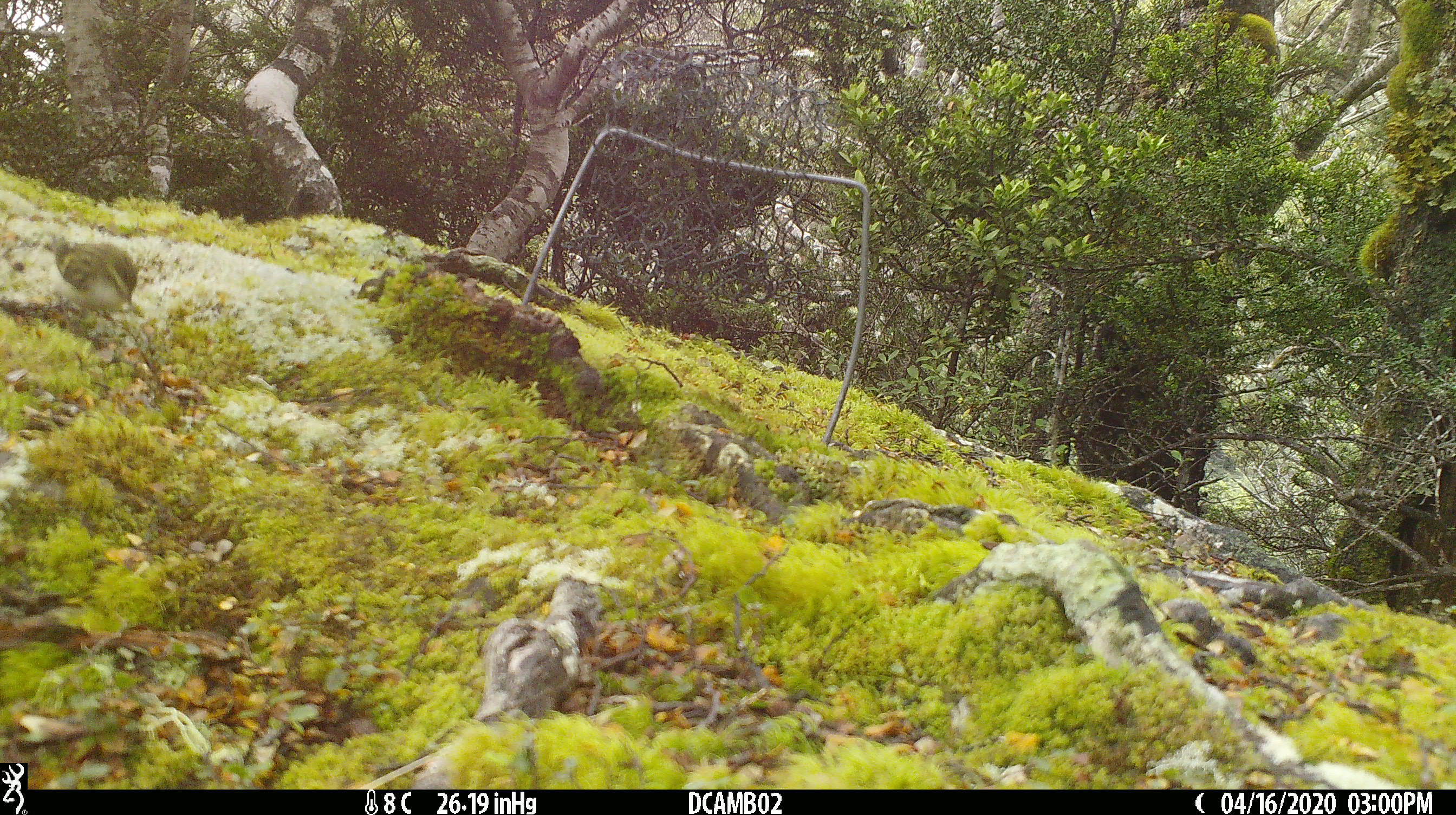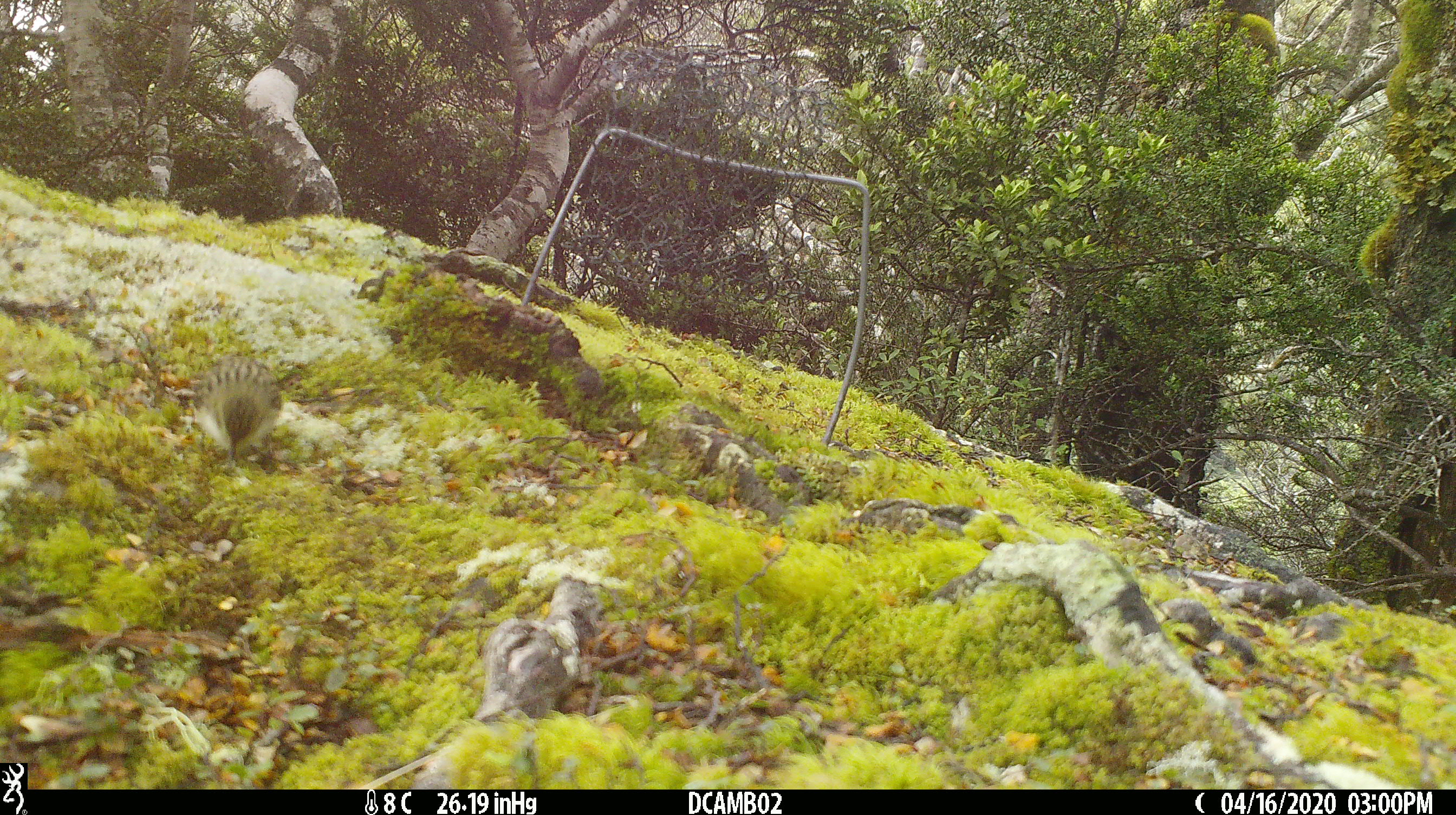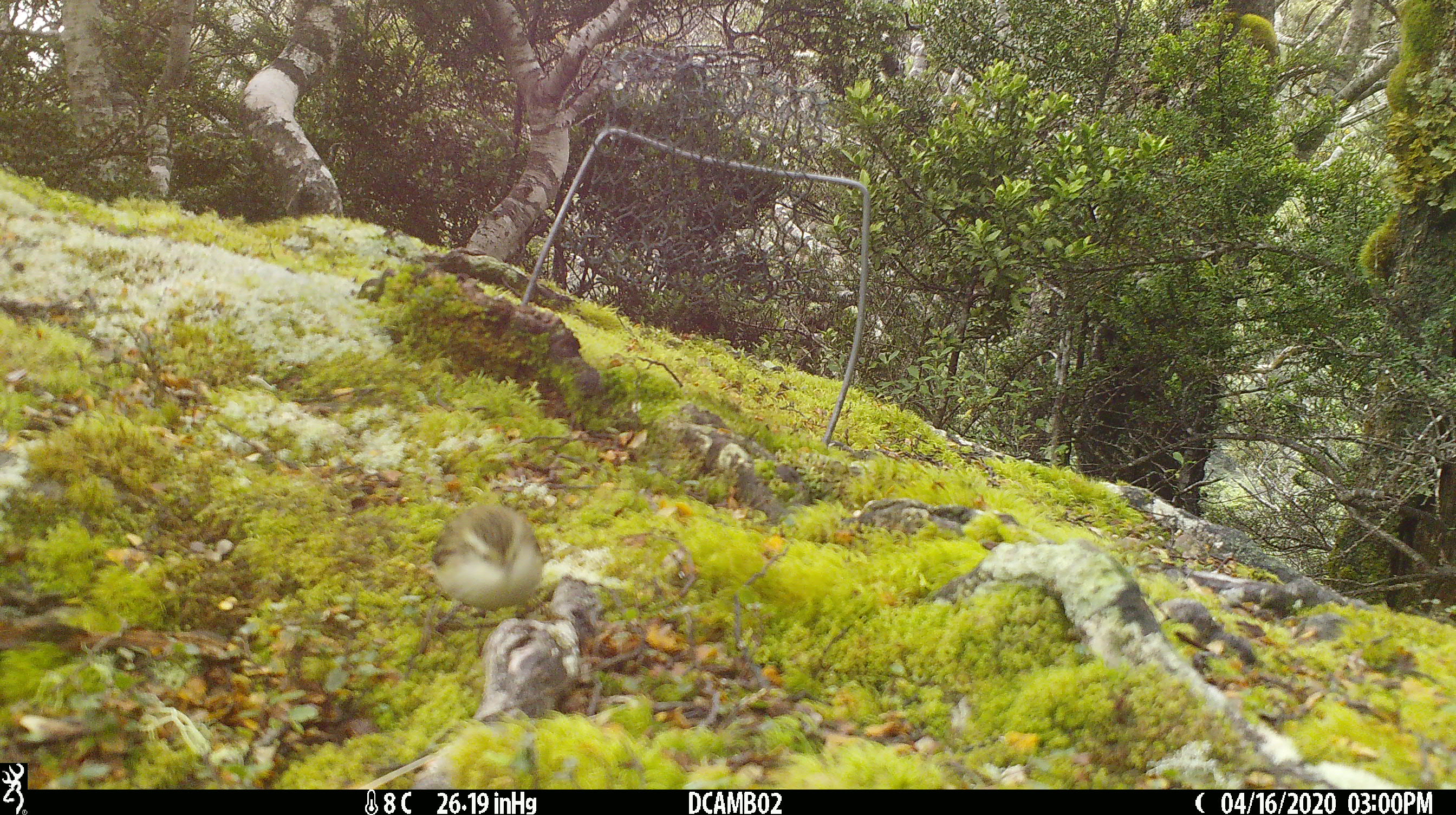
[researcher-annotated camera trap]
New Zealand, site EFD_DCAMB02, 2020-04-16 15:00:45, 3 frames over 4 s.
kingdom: Animalia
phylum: Chordata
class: Aves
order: Passeriformes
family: Acanthisittidae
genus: Acanthisitta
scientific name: Acanthisitta chloris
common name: rifleman